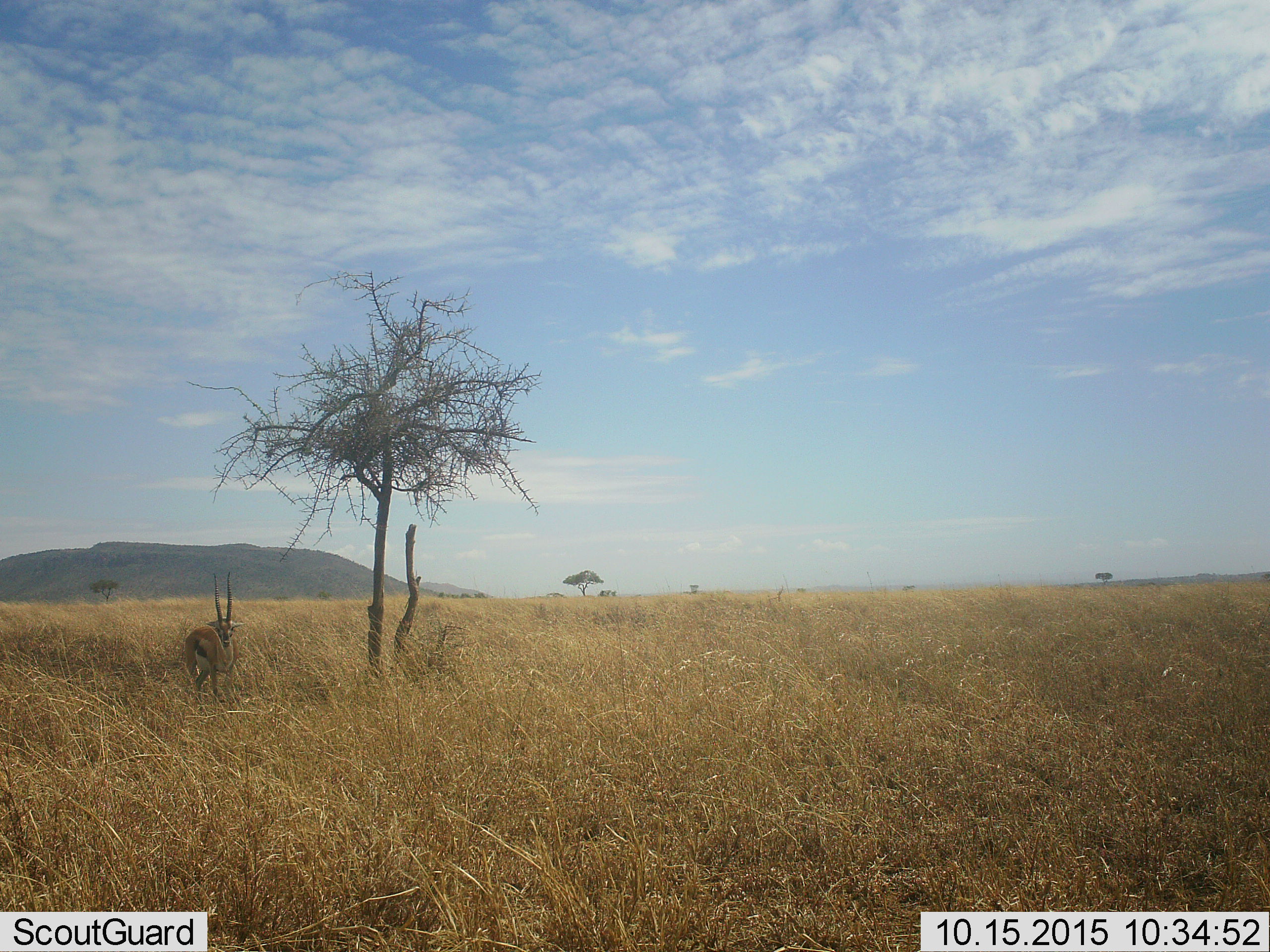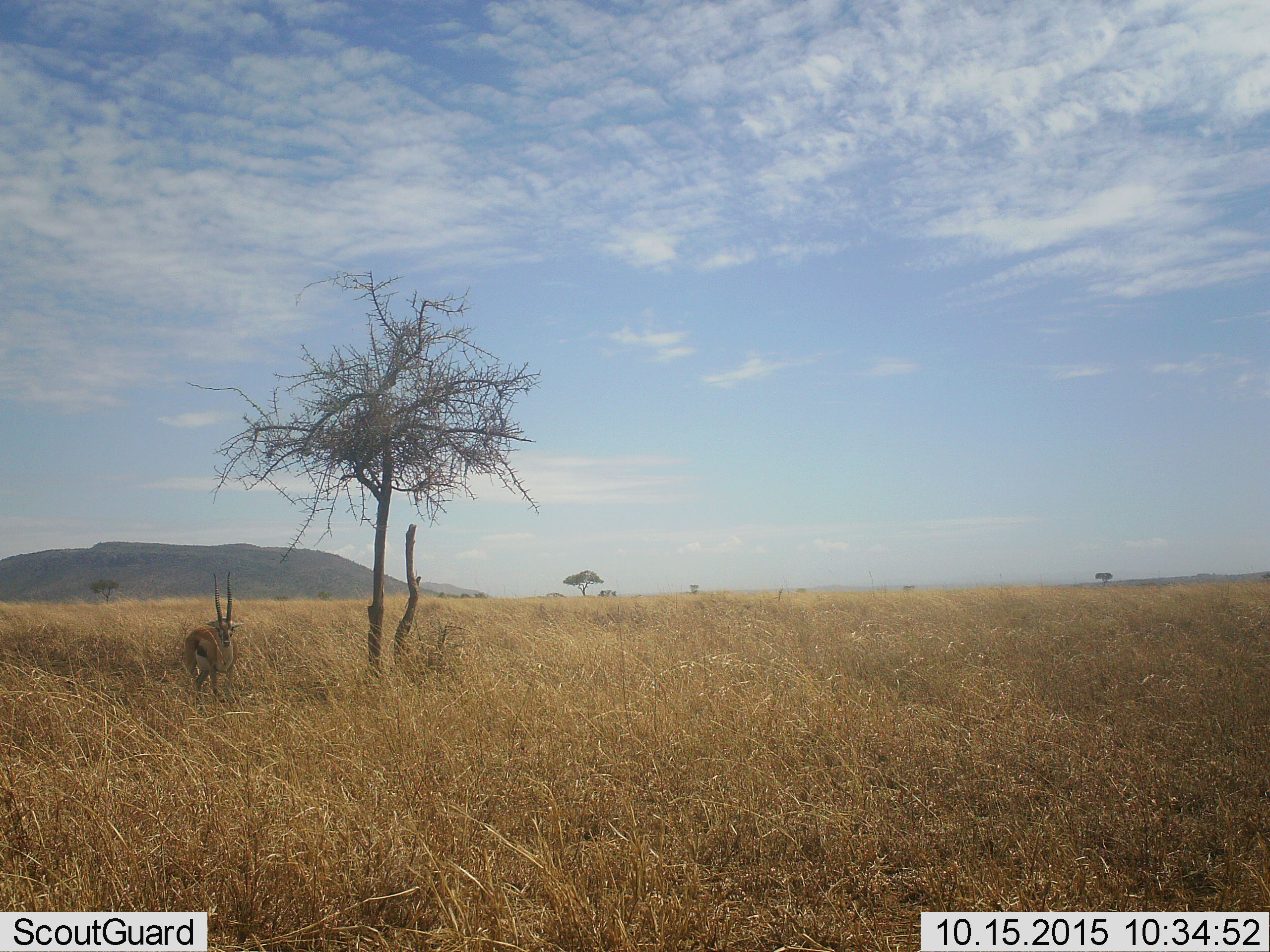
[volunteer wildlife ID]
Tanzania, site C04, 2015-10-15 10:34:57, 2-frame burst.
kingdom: Animalia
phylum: Chordata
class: Mammalia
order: Artiodactyla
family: Bovidae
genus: Eudorcas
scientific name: Eudorcas thomsonii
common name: thomson's gazelle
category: gazellethomsons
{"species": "gazellethomsons (thomson's gazelle) (Eudorcas thomsonii)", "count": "1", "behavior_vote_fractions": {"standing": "93%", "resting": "0%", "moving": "7%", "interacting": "0%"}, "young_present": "0%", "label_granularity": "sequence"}